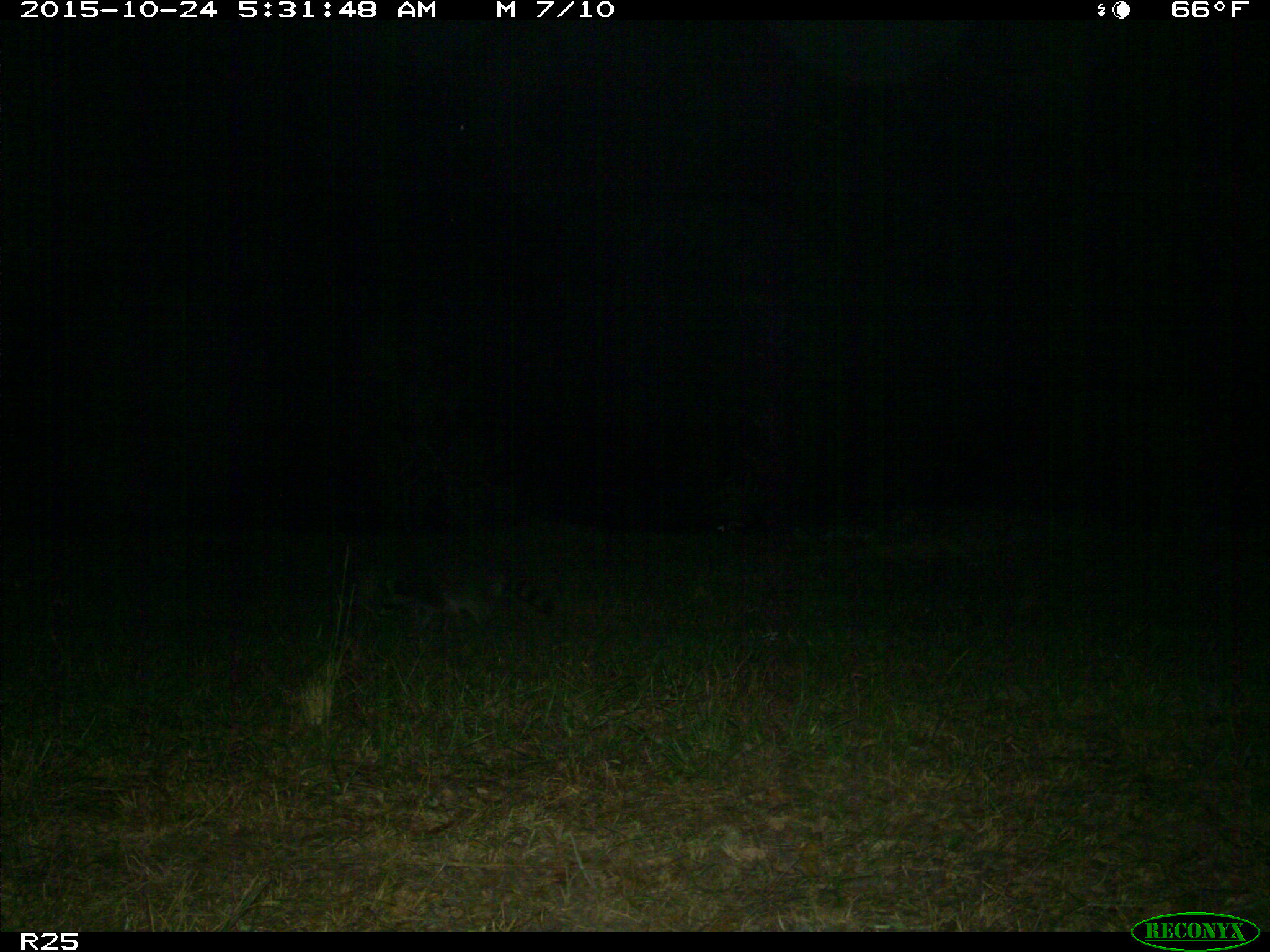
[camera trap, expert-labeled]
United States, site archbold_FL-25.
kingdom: Animalia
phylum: Chordata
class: Mammalia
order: Carnivora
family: Procyonidae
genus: Procyon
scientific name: Procyon lotor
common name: common raccoon